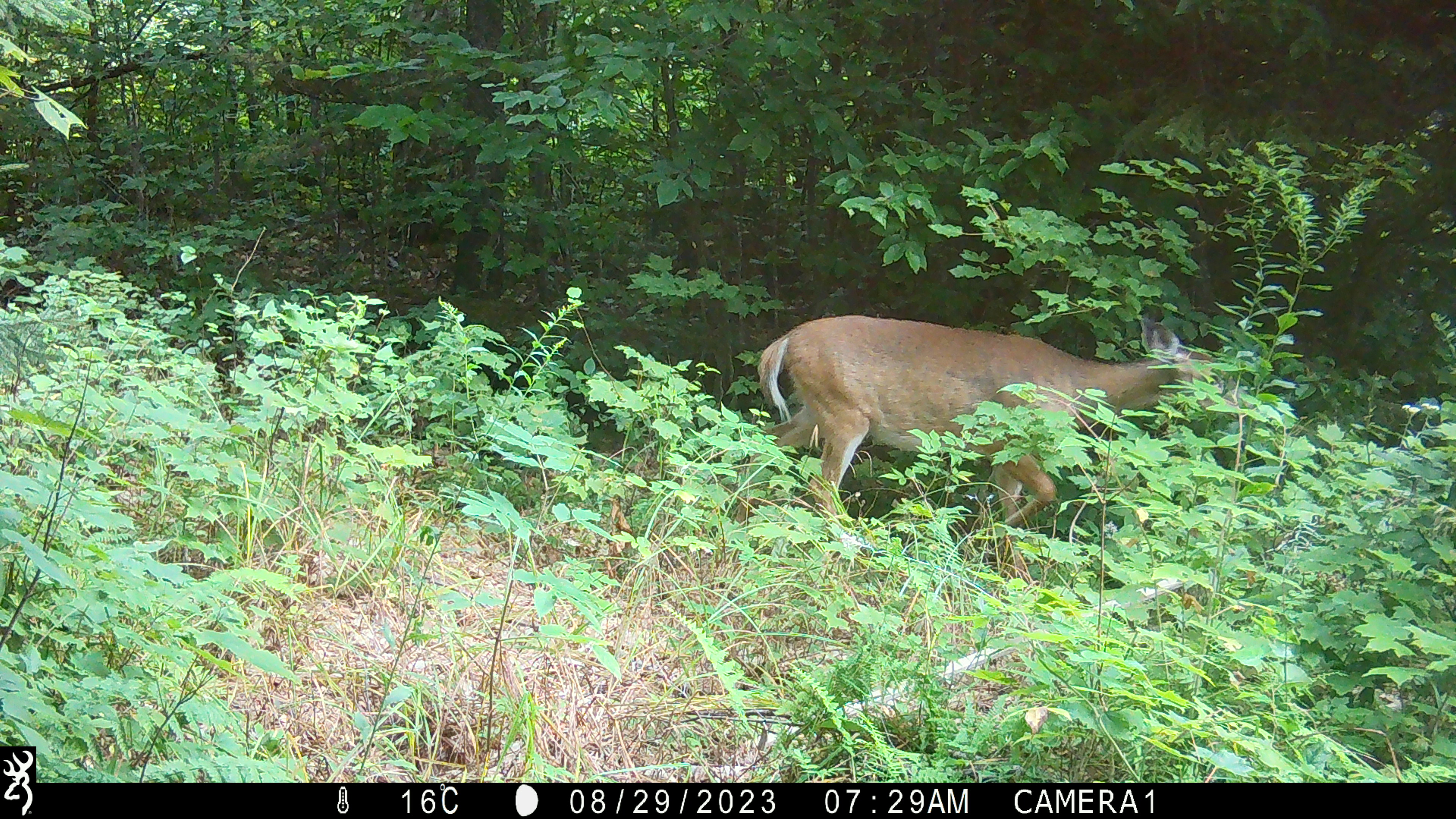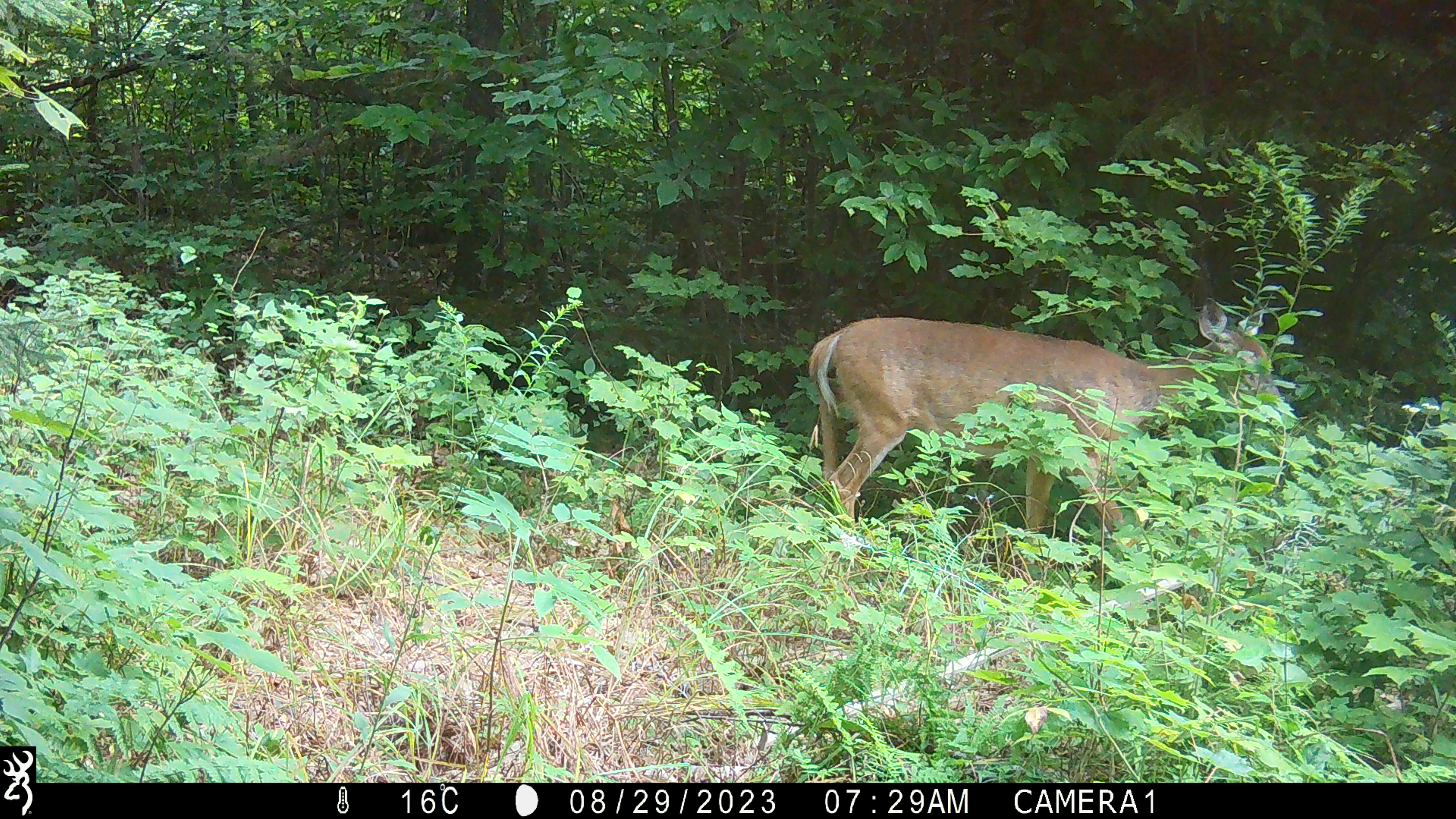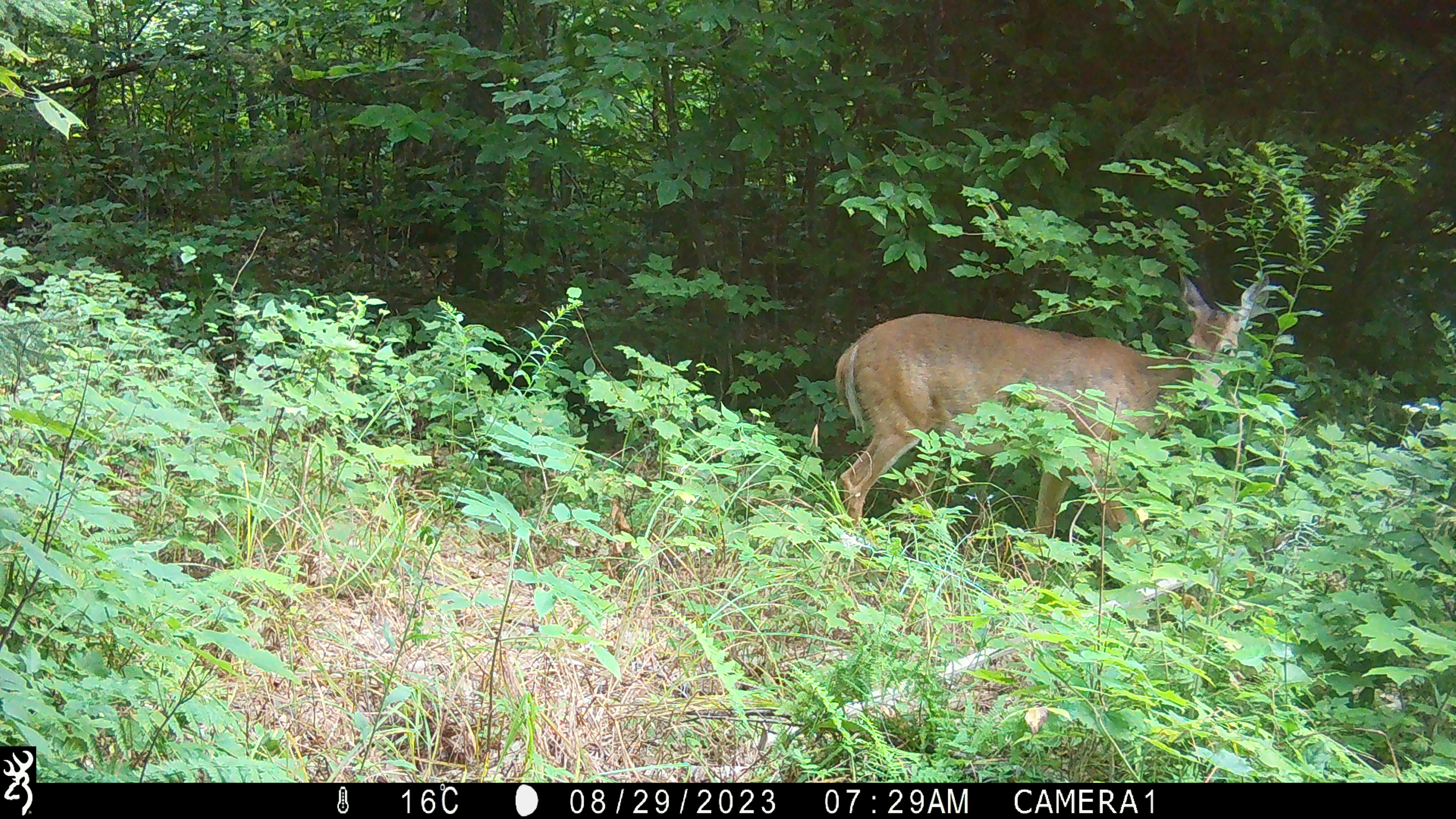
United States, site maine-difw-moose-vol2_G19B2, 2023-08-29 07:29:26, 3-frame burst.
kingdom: Animalia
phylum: Chordata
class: Mammalia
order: Artiodactyla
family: Cervidae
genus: Odocoileus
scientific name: Odocoileus virginianus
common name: white-tailed deer